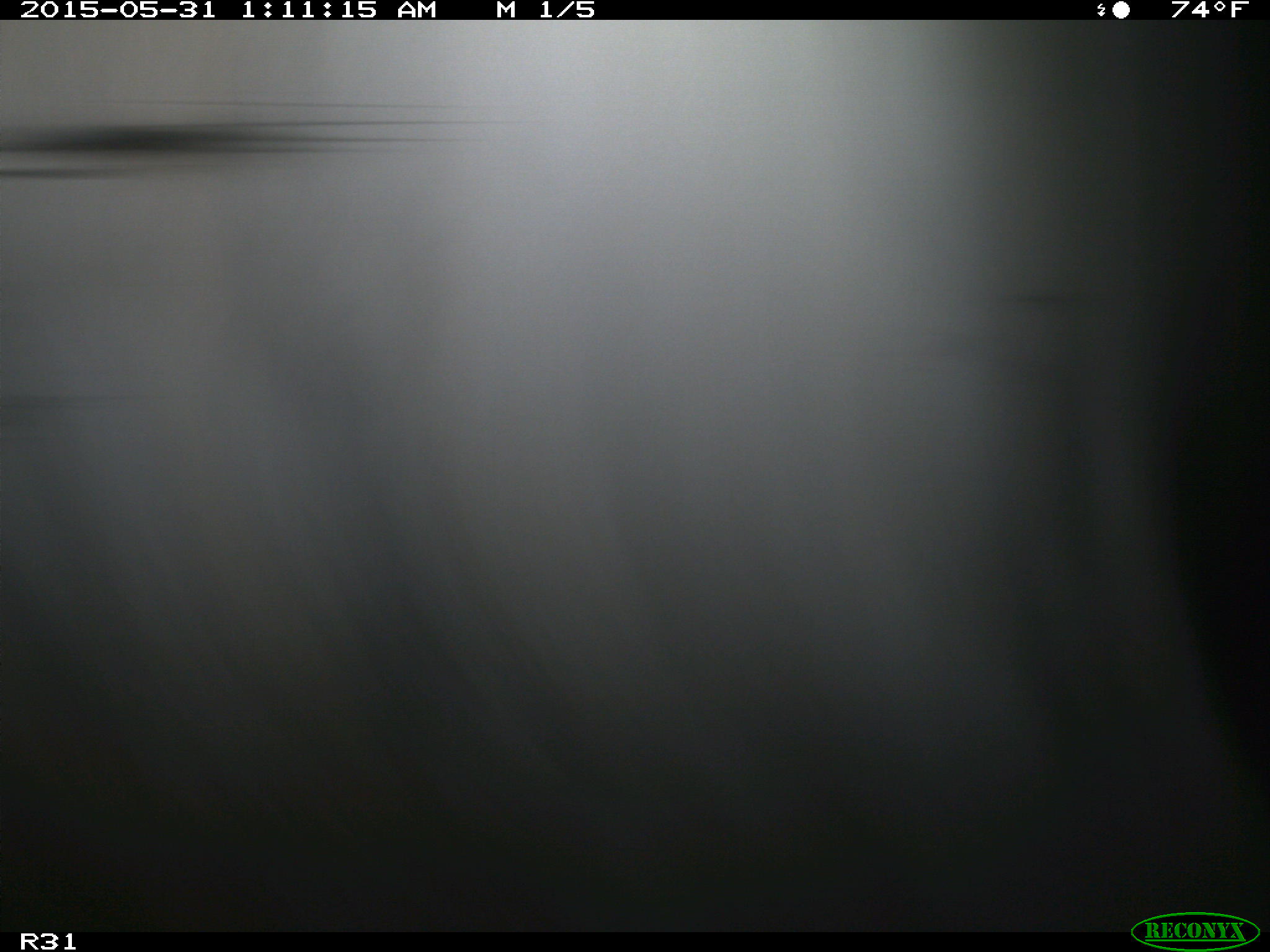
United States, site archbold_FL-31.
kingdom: Animalia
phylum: Chordata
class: Mammalia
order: Artiodactyla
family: Bovidae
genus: Bos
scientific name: Bos taurus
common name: domestic cow